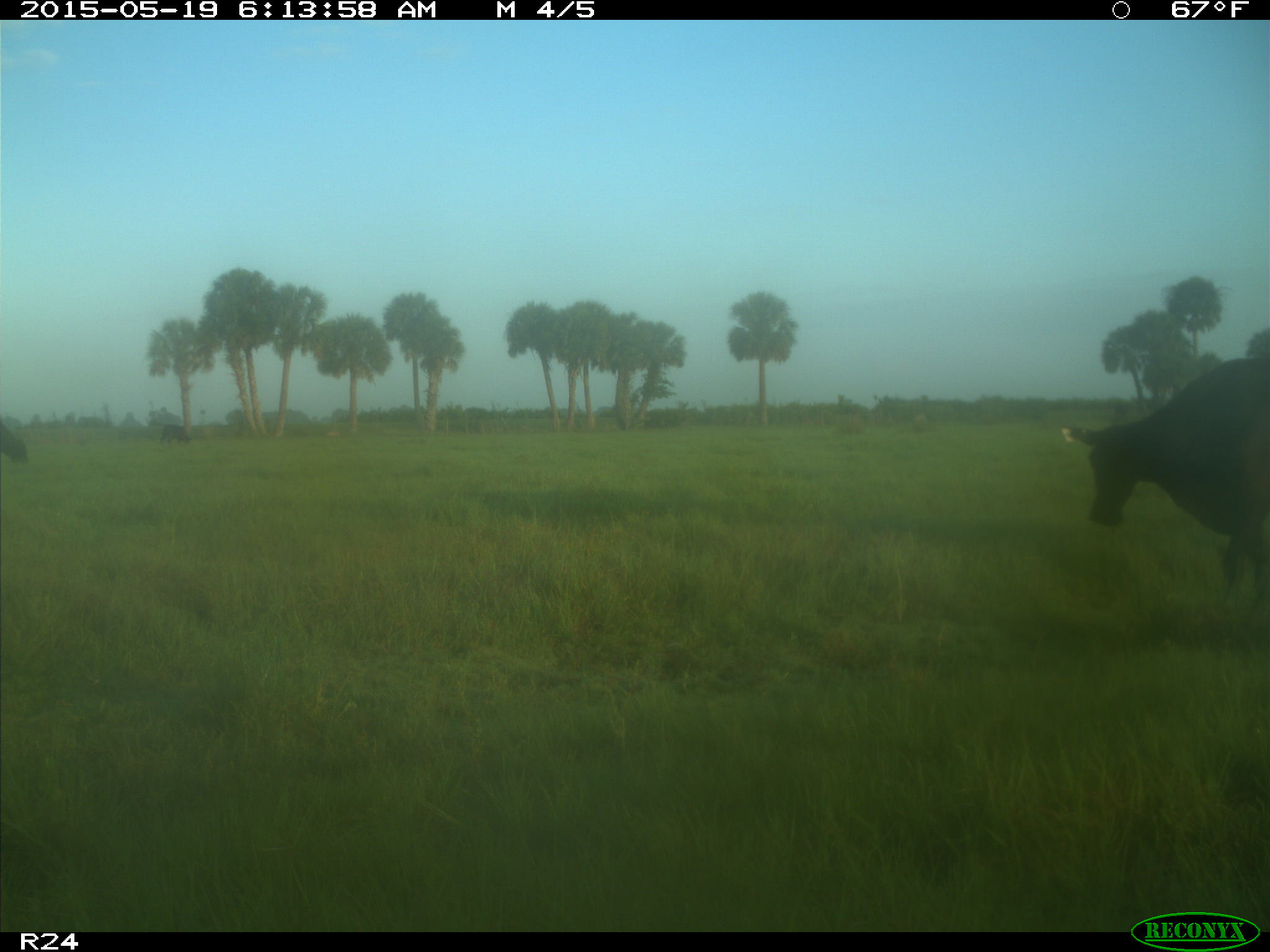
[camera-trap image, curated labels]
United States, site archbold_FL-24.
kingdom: Animalia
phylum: Chordata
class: Mammalia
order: Artiodactyla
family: Bovidae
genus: Bos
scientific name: Bos taurus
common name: domestic cow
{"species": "Bos taurus (domestic cow)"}